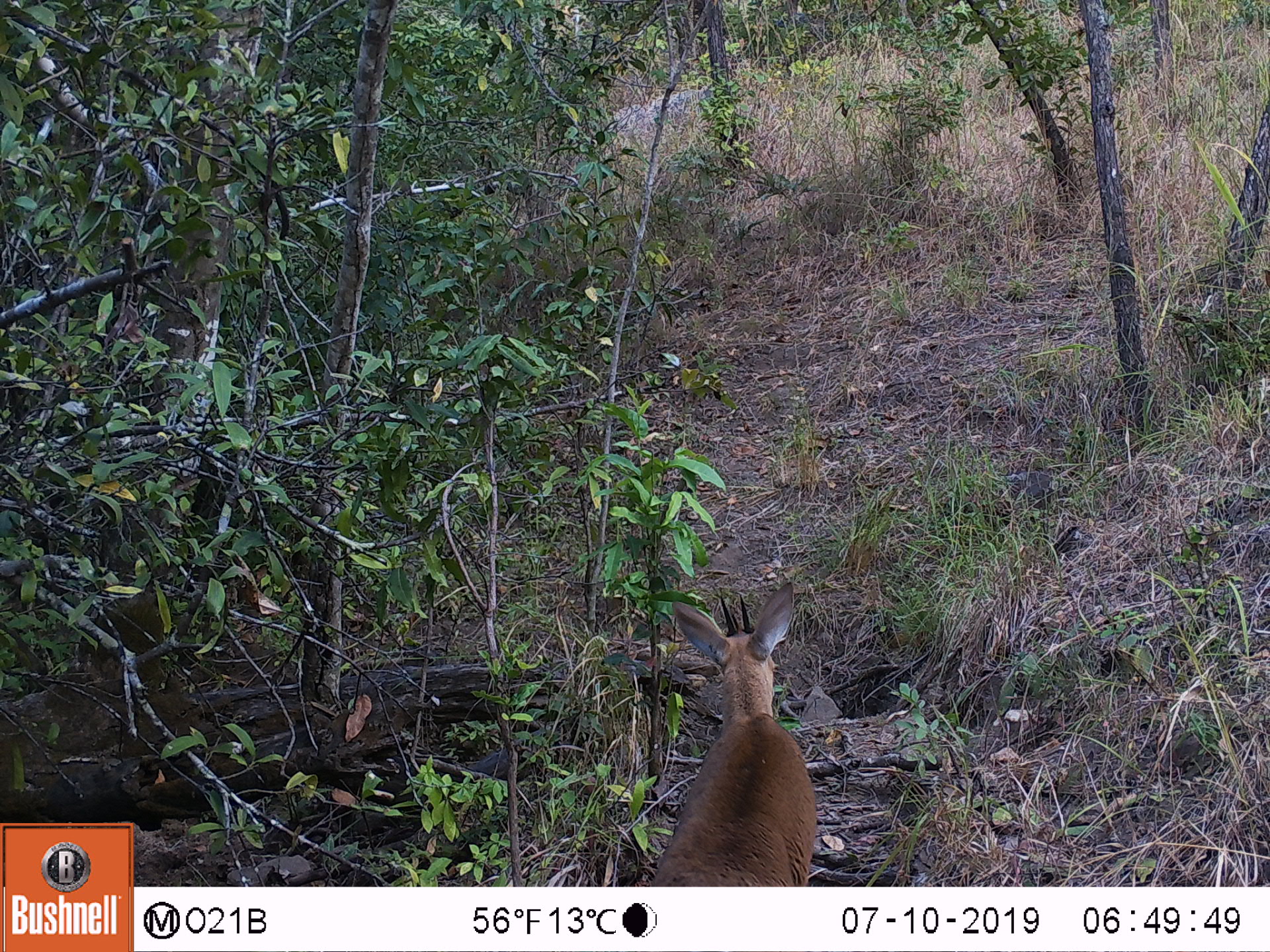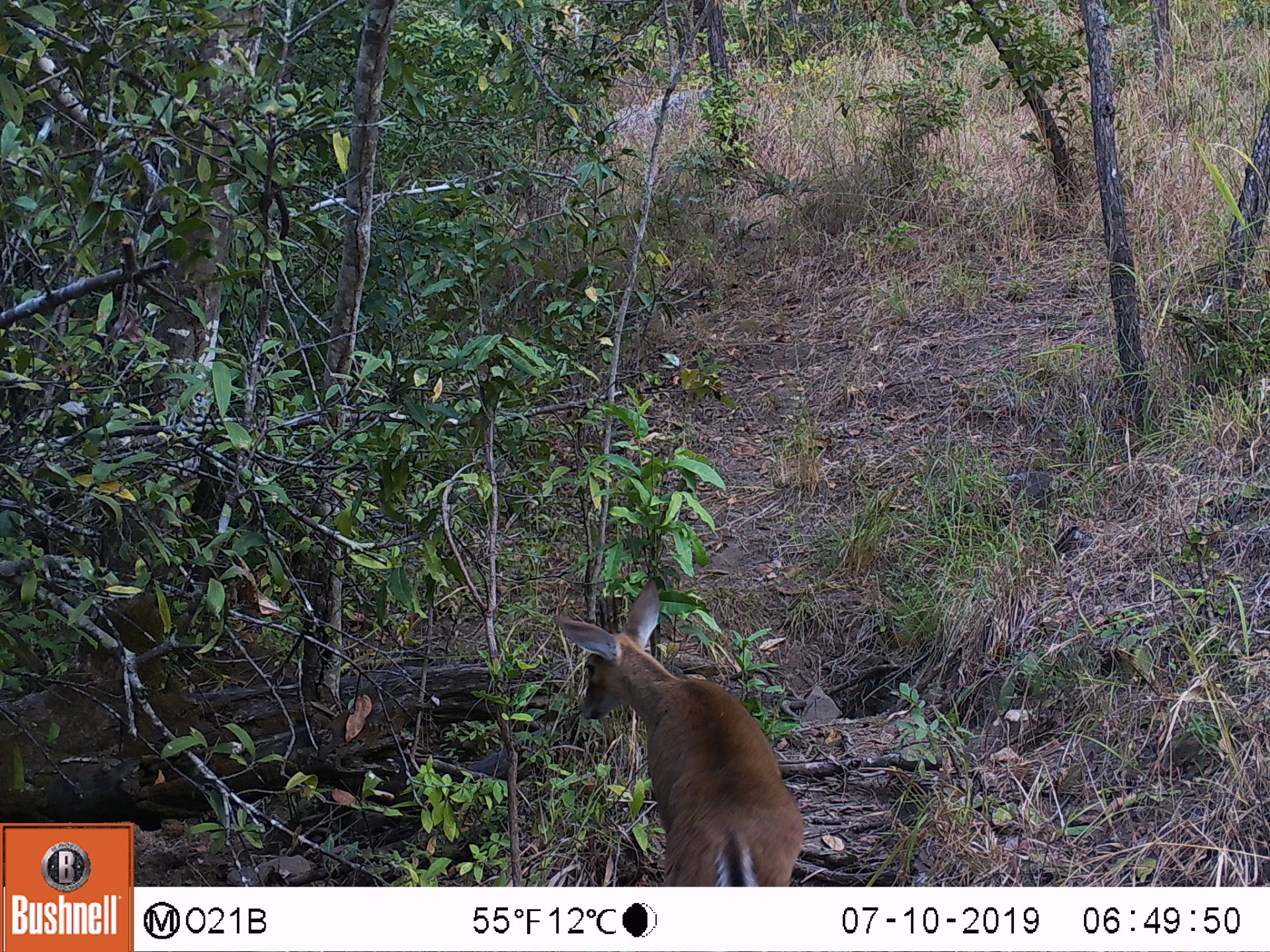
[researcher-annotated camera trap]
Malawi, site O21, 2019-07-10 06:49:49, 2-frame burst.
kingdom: Animalia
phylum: Chordata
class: Mammalia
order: Artiodactyla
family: Bovidae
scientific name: Antilopinae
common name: small antelope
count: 1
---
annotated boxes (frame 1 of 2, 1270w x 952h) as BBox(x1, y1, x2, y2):
small antelope: BBox(644, 578, 826, 884)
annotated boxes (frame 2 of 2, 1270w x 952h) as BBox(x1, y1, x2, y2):
small antelope: BBox(551, 577, 822, 886)